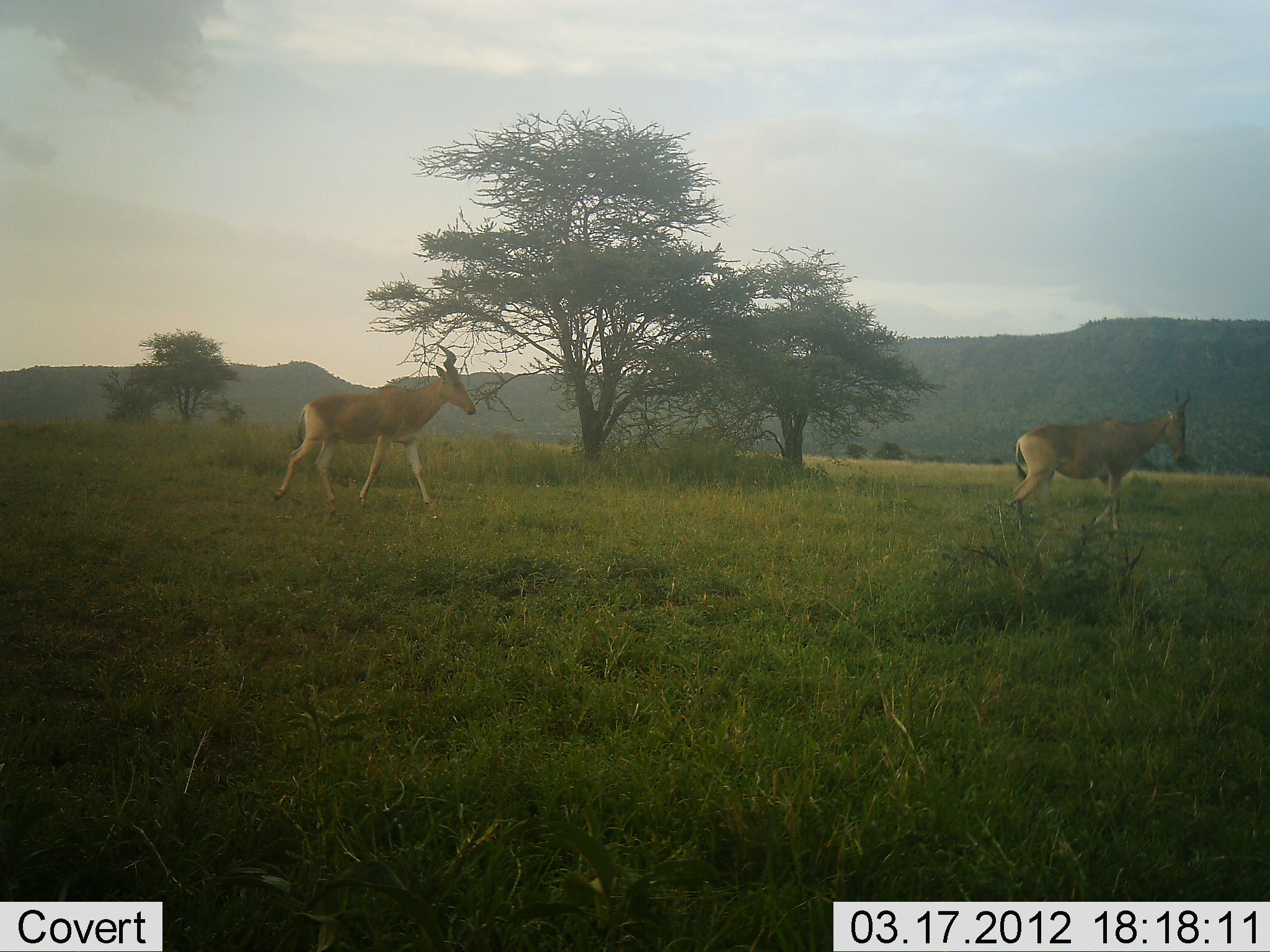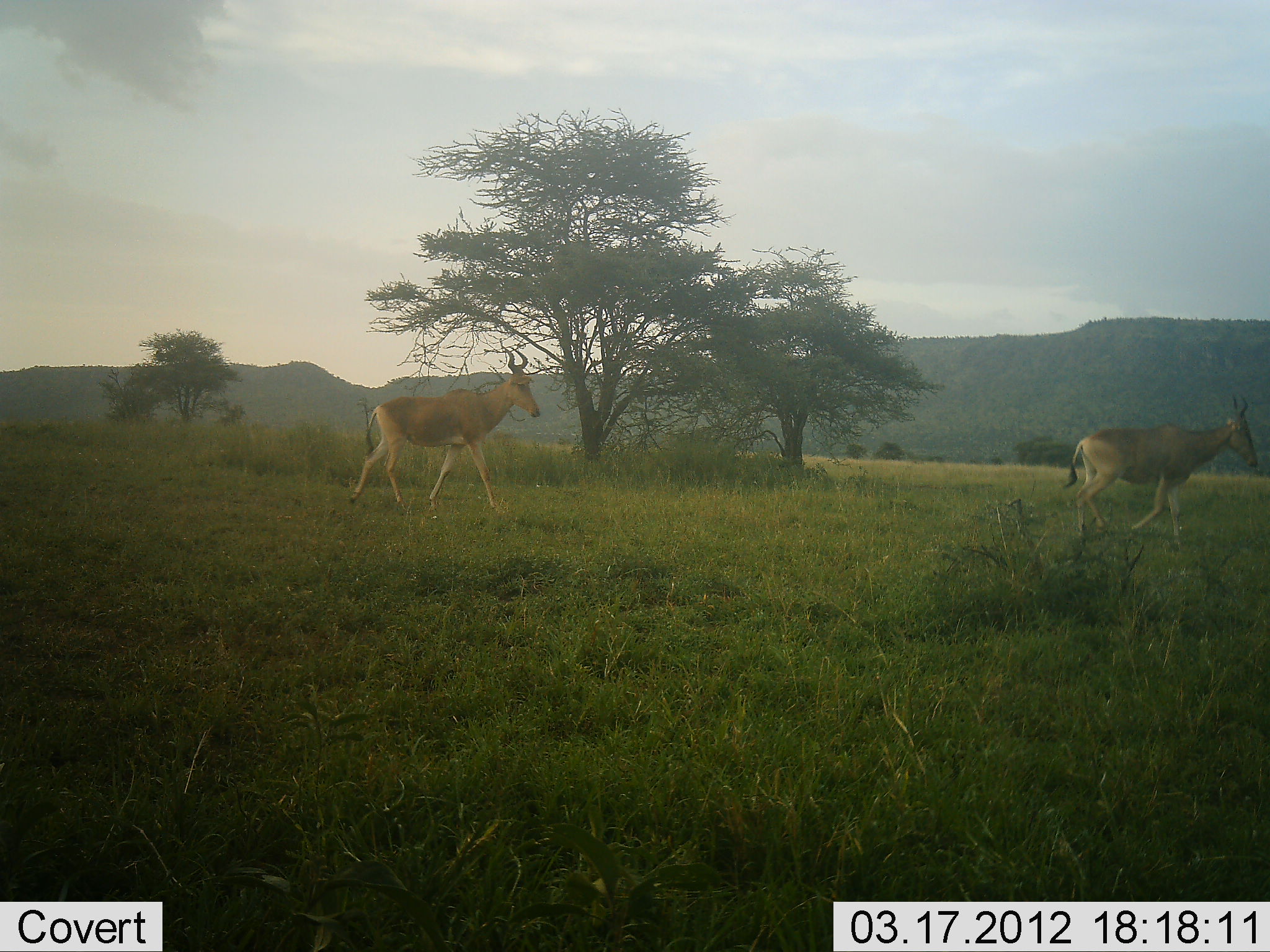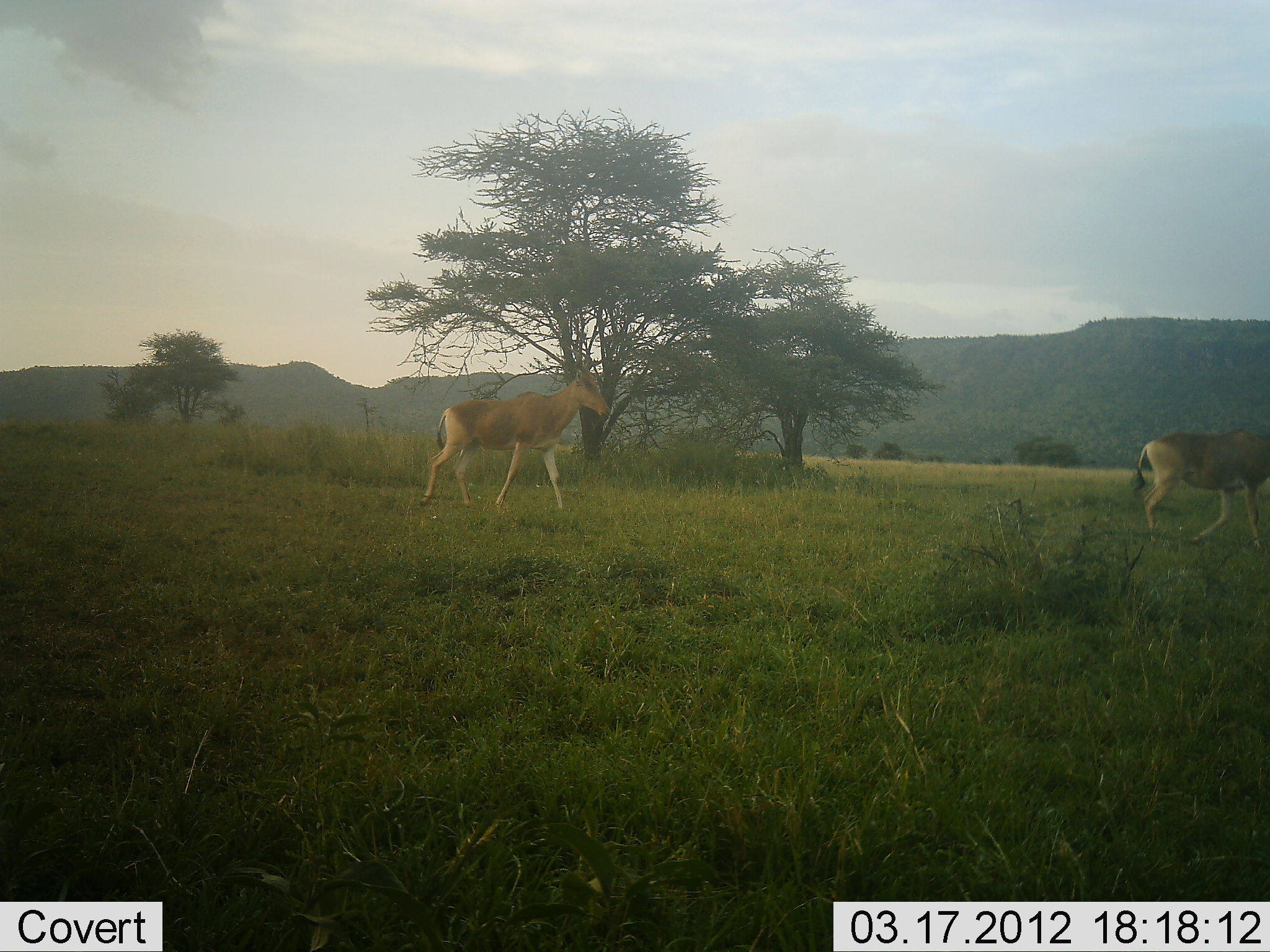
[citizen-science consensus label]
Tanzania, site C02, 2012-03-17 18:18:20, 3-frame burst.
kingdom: Animalia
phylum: Chordata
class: Mammalia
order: Artiodactyla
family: Bovidae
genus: Alcelaphus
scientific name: Alcelaphus buselaphus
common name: hartebeest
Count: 2.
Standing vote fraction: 4%.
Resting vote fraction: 0%.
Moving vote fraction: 96%.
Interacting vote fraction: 0%.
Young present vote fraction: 0%.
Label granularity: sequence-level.